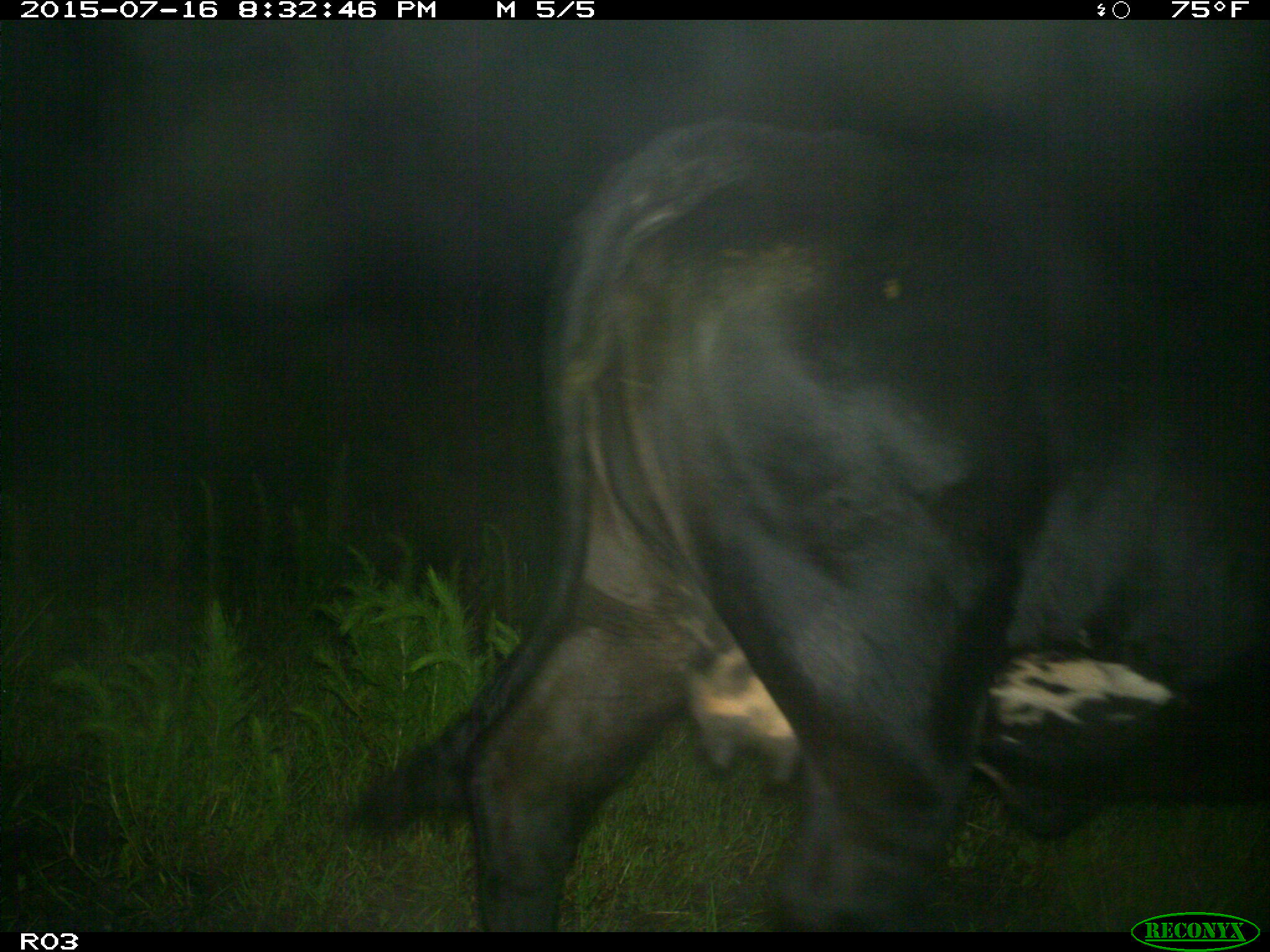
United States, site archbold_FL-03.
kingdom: Animalia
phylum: Chordata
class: Mammalia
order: Artiodactyla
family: Bovidae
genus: Bos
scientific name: Bos taurus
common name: domestic cow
Bos taurus (domestic cow).